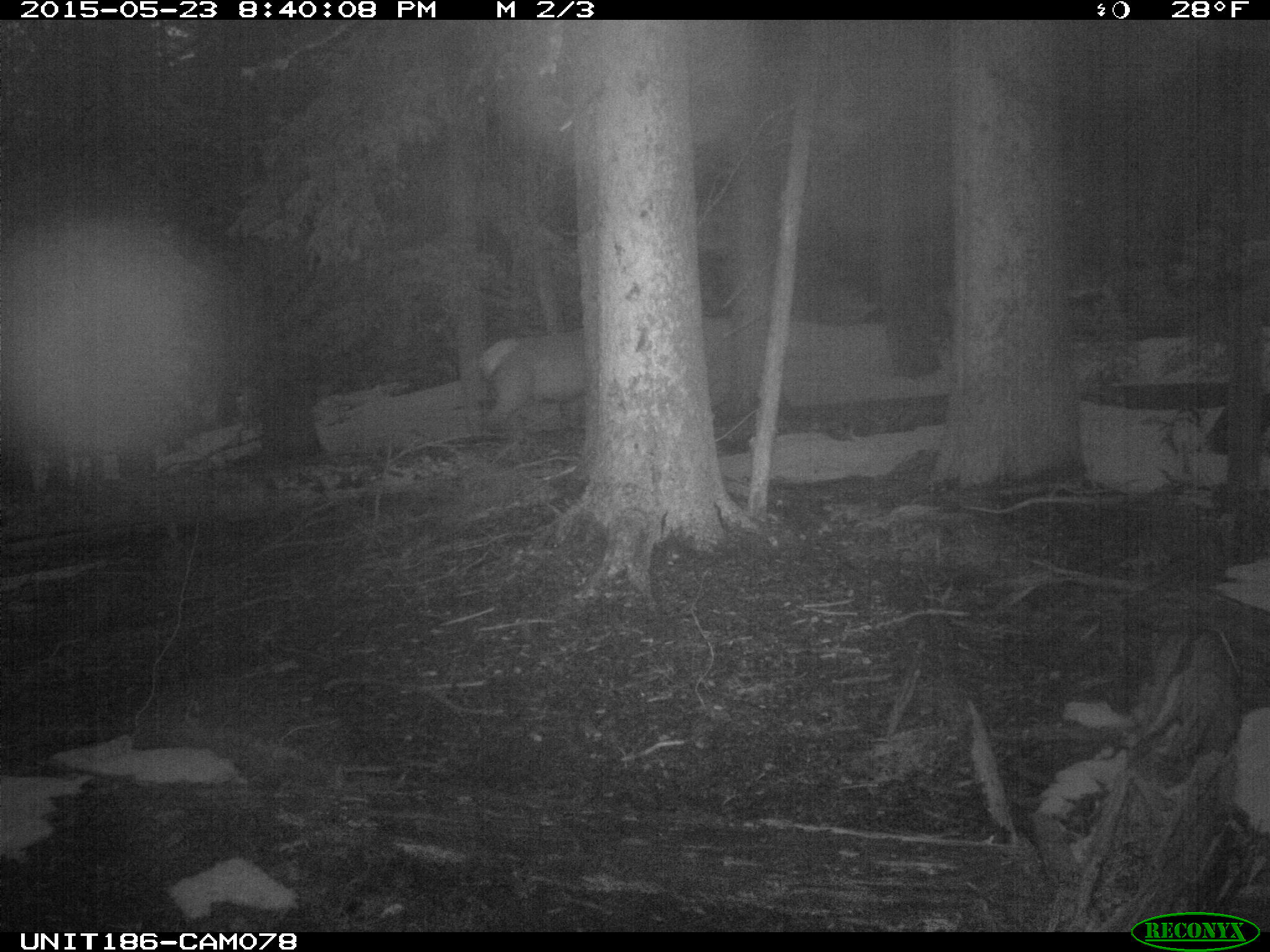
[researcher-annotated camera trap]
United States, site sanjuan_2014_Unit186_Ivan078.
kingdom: Animalia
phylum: Chordata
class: Mammalia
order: Artiodactyla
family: Cervidae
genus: Cervus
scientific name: Cervus elaphus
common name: red deer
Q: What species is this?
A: Cervus elaphus (red deer).